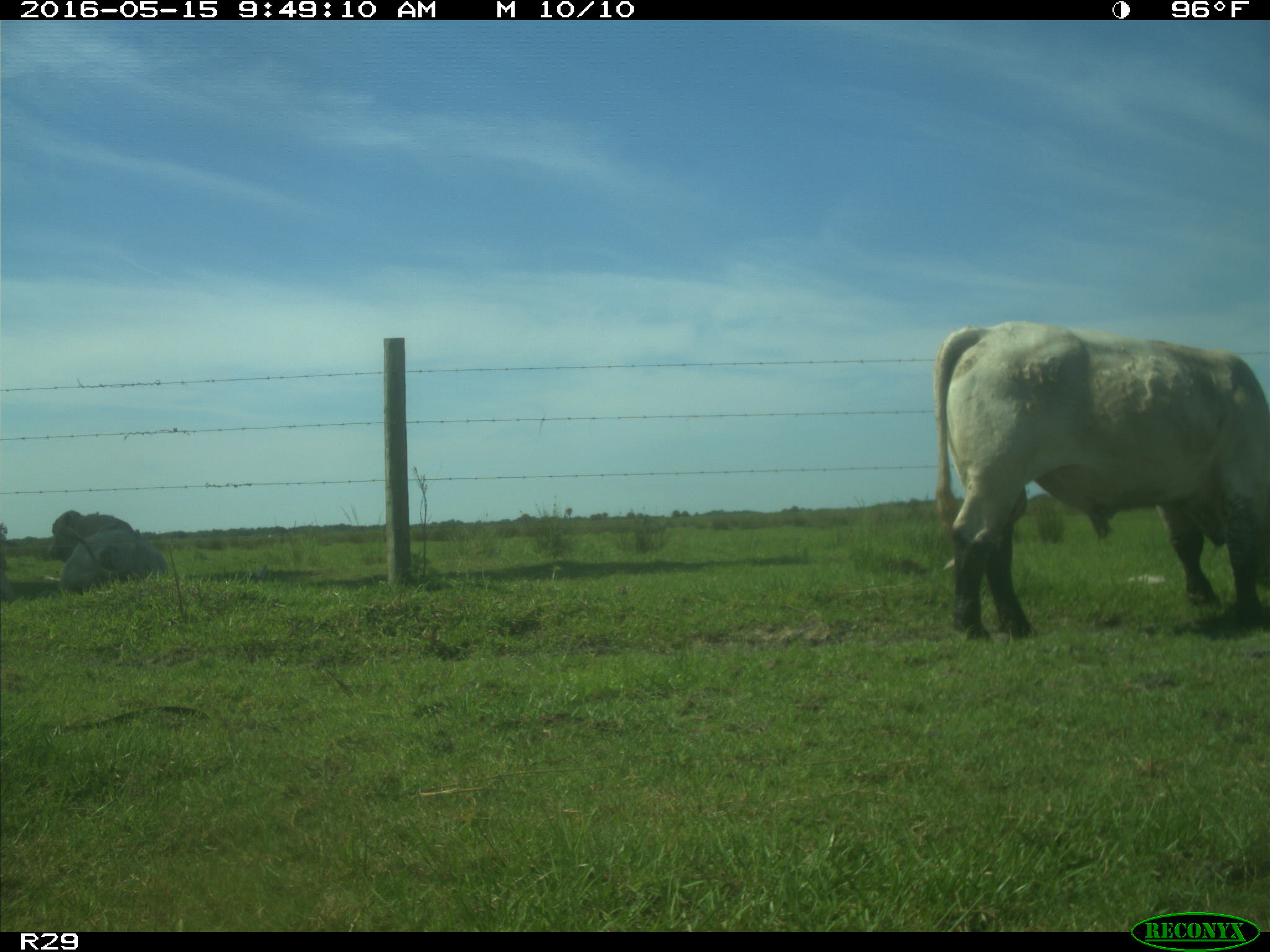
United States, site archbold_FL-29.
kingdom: Animalia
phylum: Chordata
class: Mammalia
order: Artiodactyla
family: Bovidae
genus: Bos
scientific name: Bos taurus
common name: domestic cow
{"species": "Bos taurus (domestic cow)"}